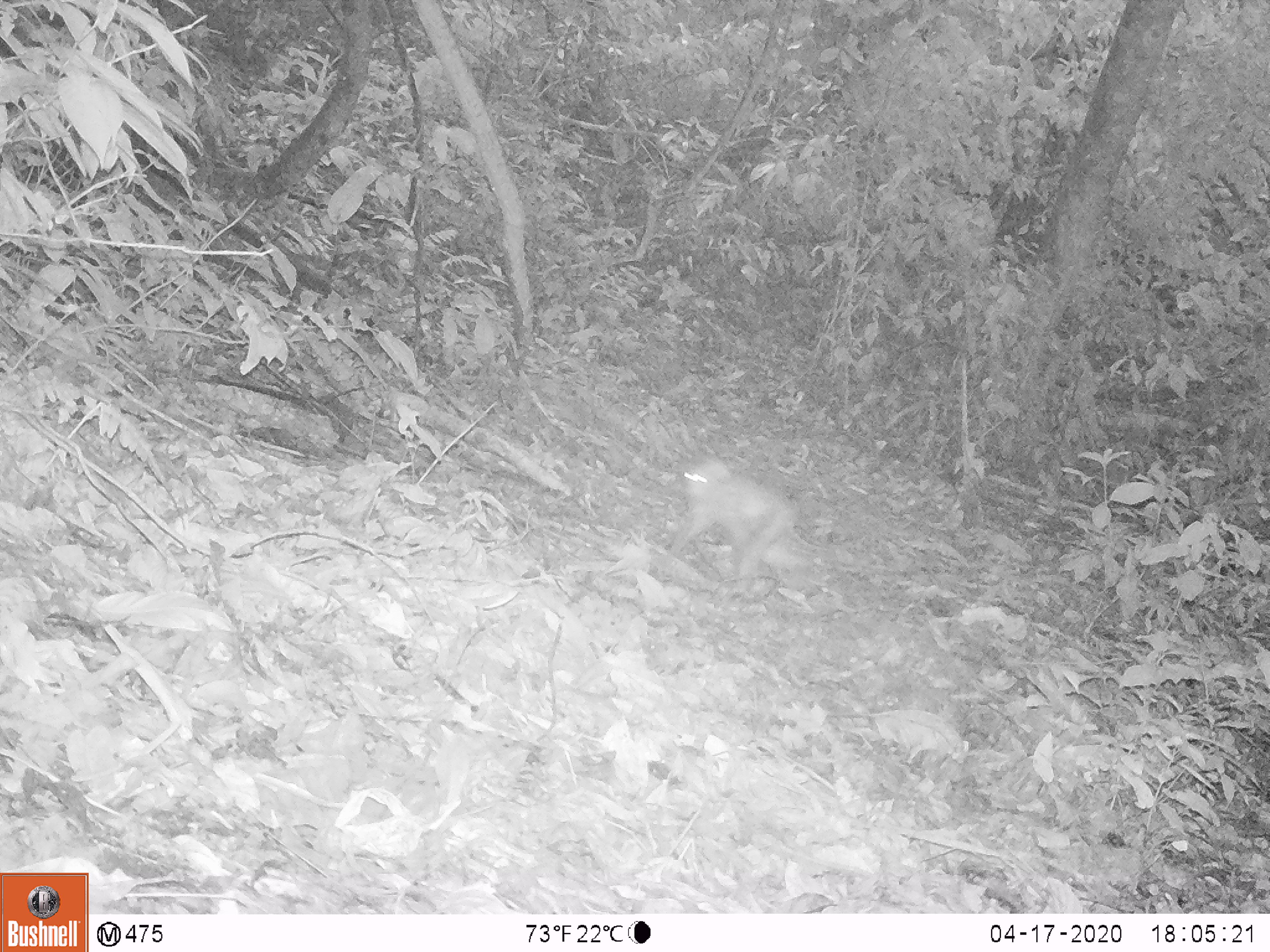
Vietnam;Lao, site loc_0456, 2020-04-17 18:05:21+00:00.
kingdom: Animalia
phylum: Chordata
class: Mammalia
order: Primates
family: Cercopithecidae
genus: Macaca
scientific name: Macaca nemestrina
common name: pig-tailed macaque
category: pig tailed macaque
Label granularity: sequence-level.